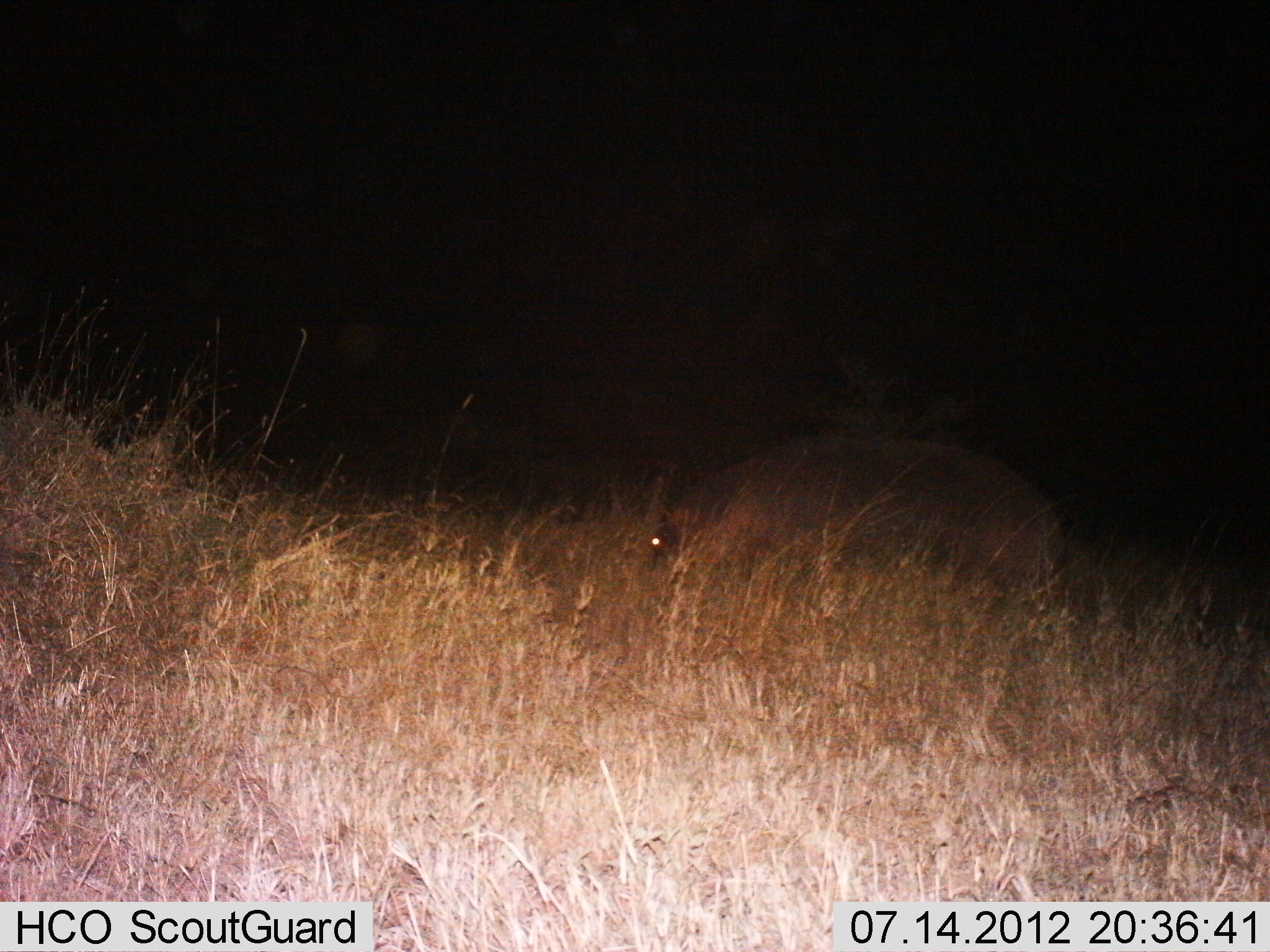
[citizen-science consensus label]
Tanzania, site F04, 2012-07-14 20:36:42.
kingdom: Animalia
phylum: Chordata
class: Mammalia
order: Artiodactyla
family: Hippopotamidae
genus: Hippopotamus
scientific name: Hippopotamus amphibius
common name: hippopotamus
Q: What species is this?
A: Hippopotamus (Hippopotamus amphibius).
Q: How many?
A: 1.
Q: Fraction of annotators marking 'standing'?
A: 20%.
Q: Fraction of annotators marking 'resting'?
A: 0%.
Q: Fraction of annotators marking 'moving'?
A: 20%.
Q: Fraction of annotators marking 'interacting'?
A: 0%.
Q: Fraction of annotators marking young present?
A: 0%.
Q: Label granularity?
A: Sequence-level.